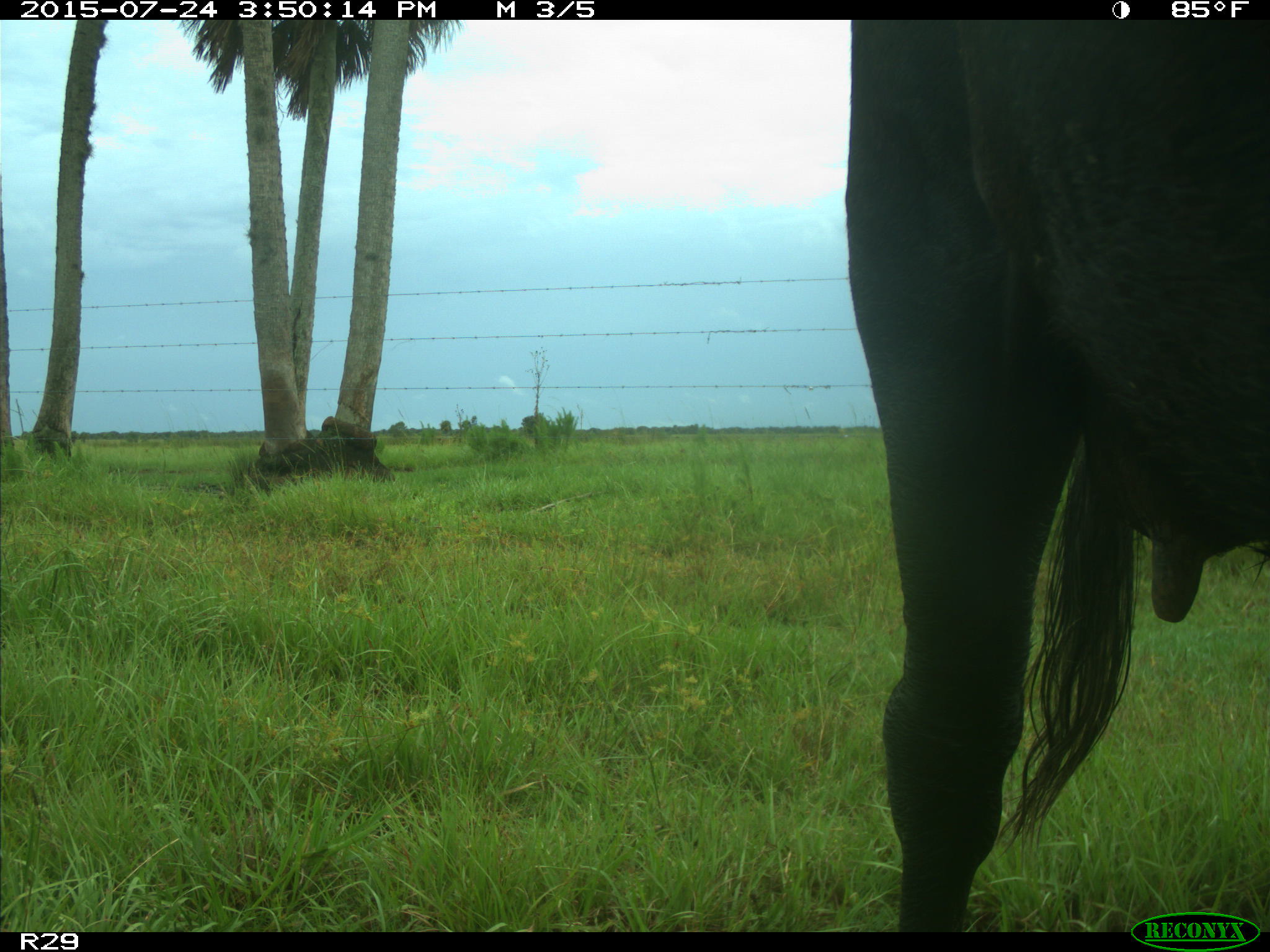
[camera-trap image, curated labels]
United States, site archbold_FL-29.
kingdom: Animalia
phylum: Chordata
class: Mammalia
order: Artiodactyla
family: Bovidae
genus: Bos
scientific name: Bos taurus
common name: domestic cow